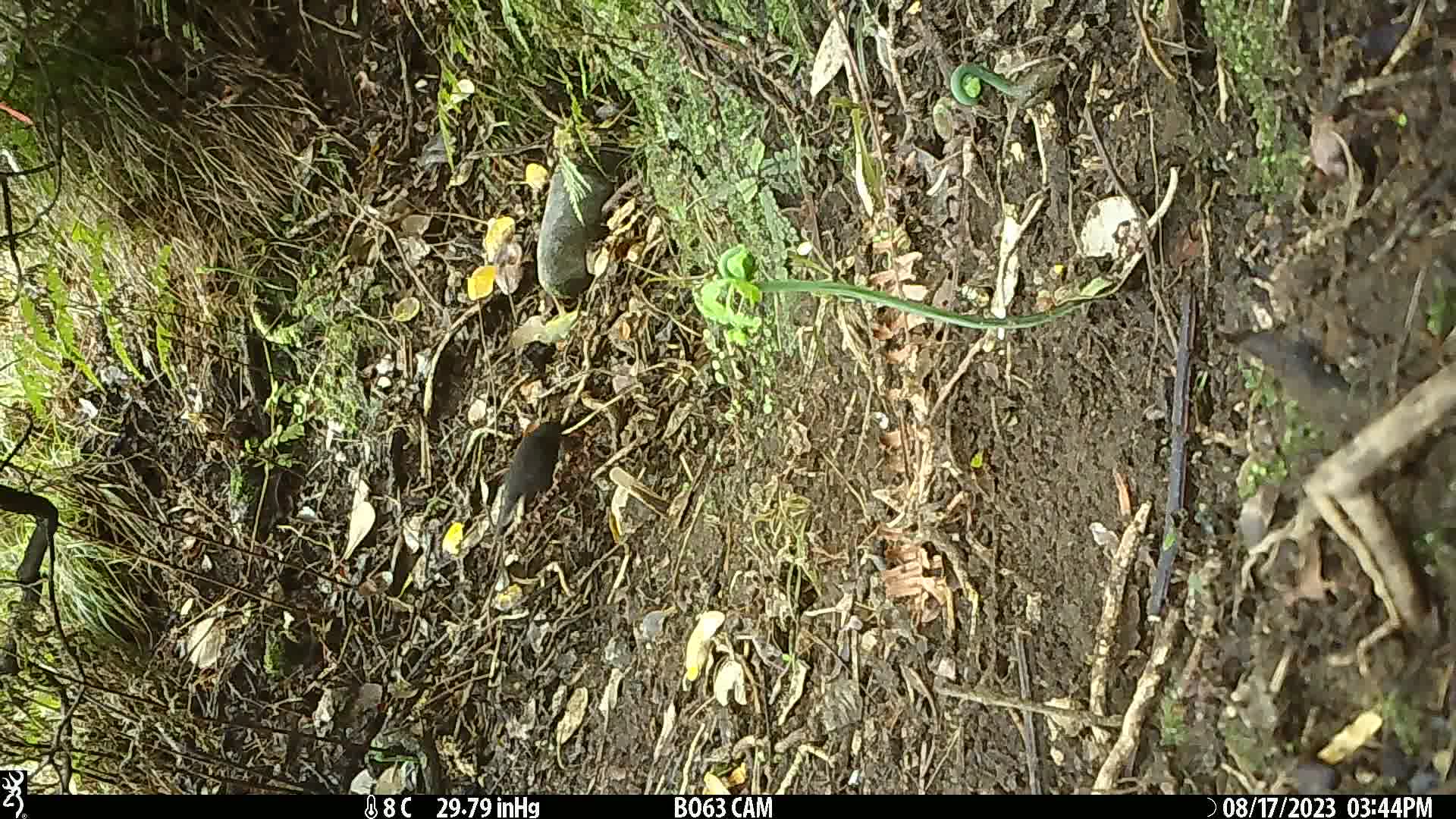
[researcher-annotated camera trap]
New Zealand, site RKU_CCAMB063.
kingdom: Animalia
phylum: Chordata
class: Aves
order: Passeriformes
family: Turdidae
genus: Turdus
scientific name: Turdus merula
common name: eurasian blackbird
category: blackbird